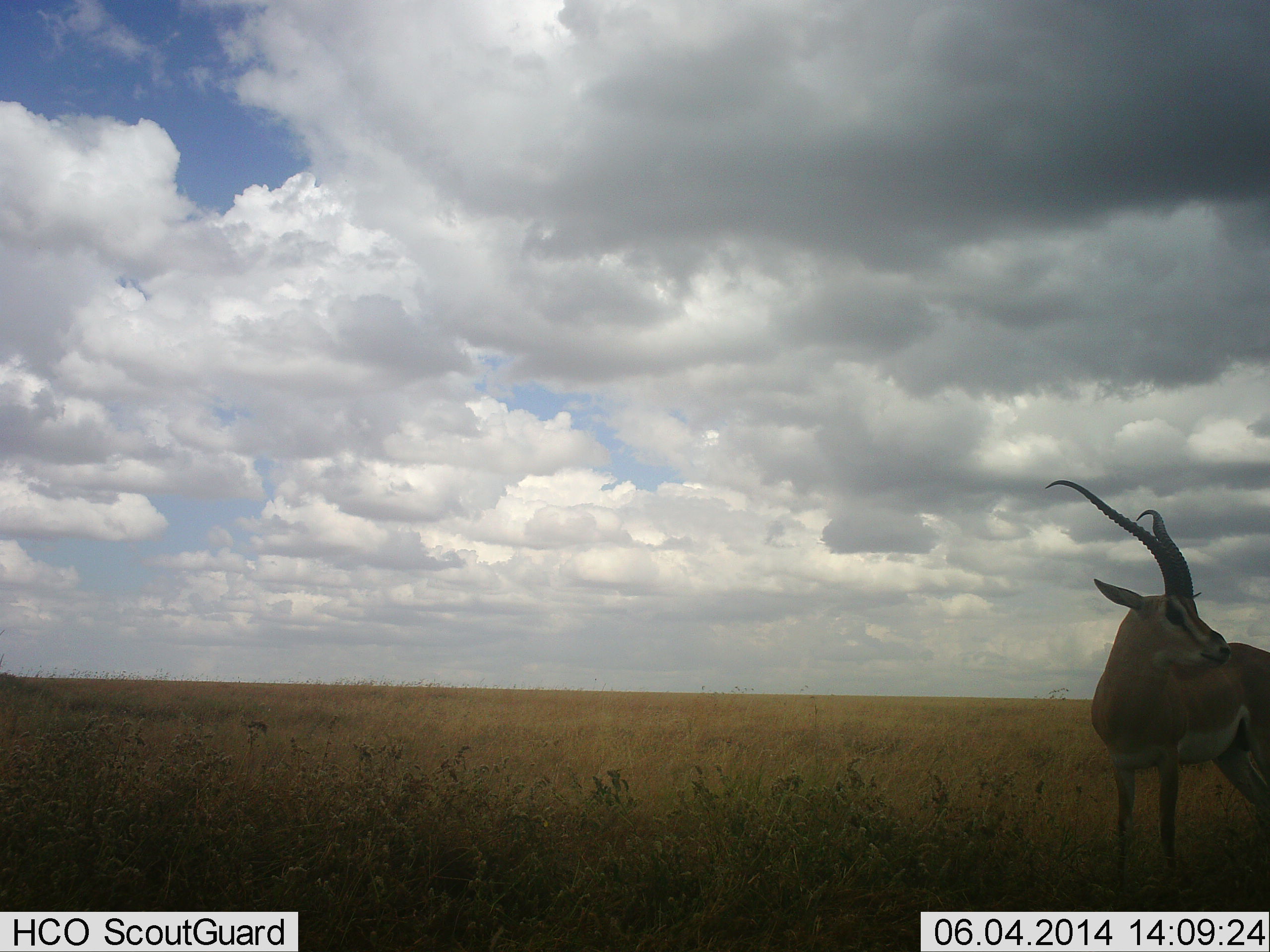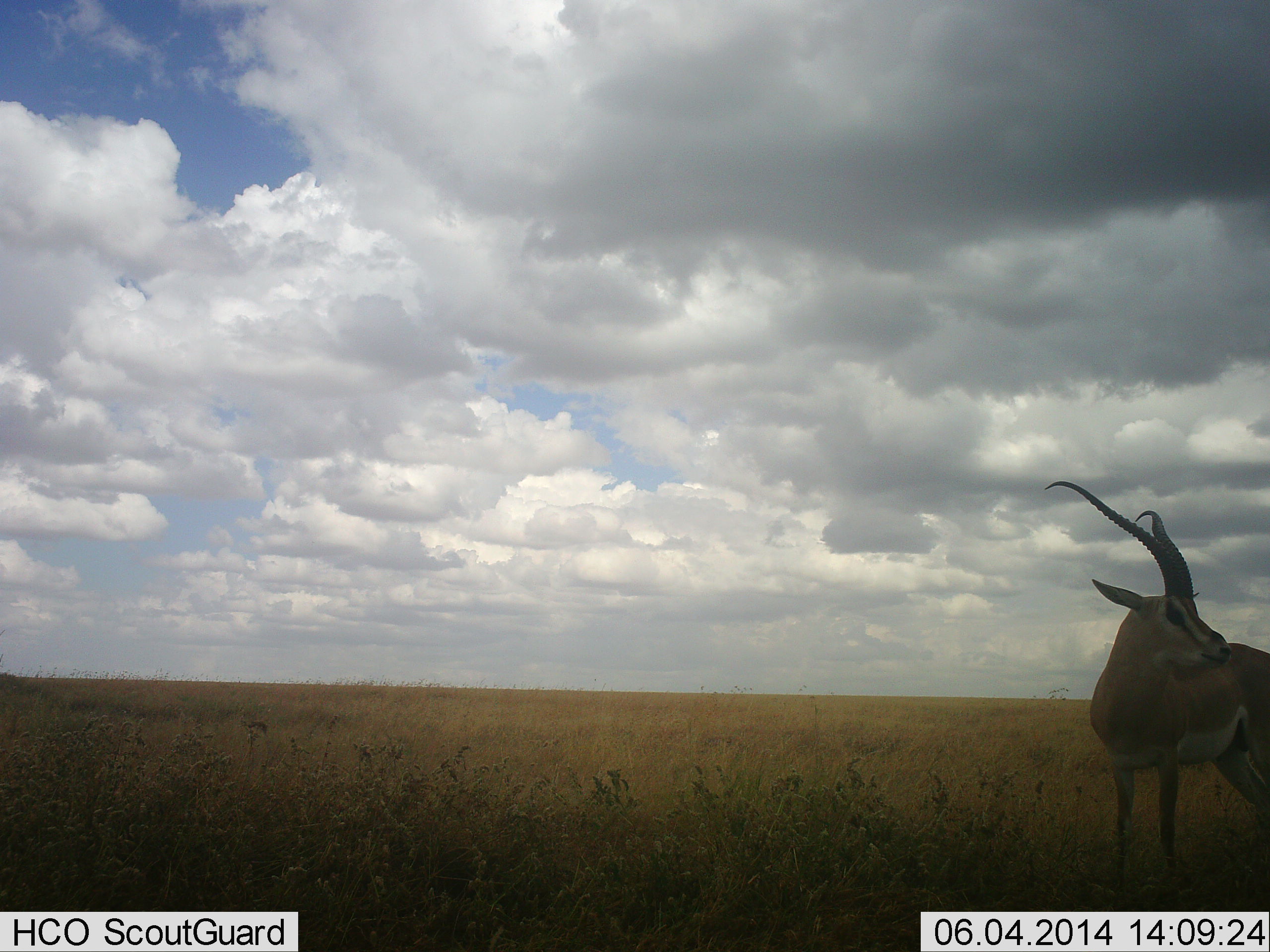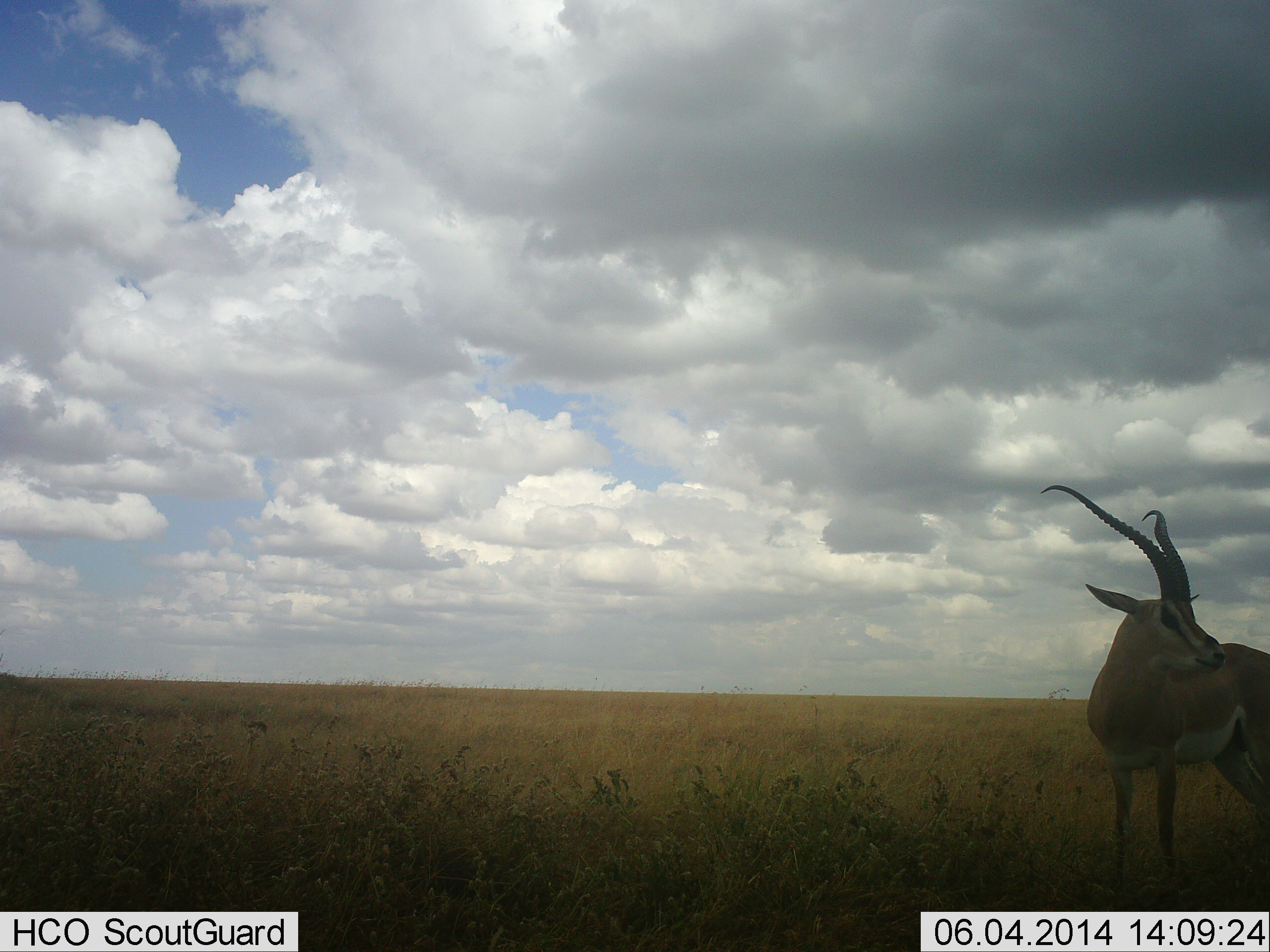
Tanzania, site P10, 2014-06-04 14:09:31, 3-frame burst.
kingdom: Animalia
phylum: Chordata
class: Mammalia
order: Artiodactyla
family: Bovidae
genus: Nanger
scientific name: Nanger granti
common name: grant's gazelle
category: gazellegrants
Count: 1.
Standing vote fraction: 100%.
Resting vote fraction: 0%.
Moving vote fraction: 0%.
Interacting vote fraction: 0%.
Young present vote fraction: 0%.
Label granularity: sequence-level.